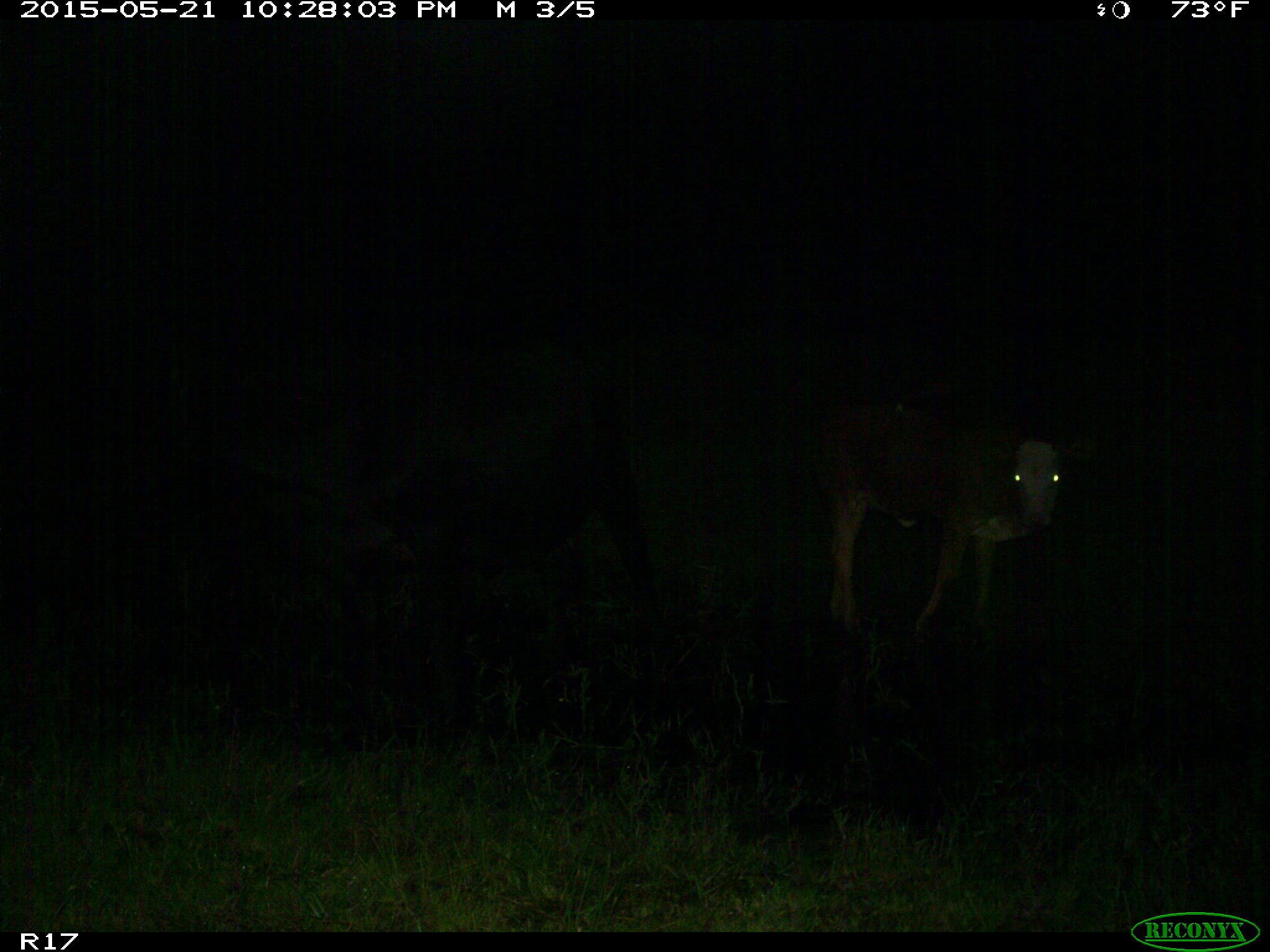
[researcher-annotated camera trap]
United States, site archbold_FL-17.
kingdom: Animalia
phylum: Chordata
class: Mammalia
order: Artiodactyla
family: Bovidae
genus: Bos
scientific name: Bos taurus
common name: domestic cow